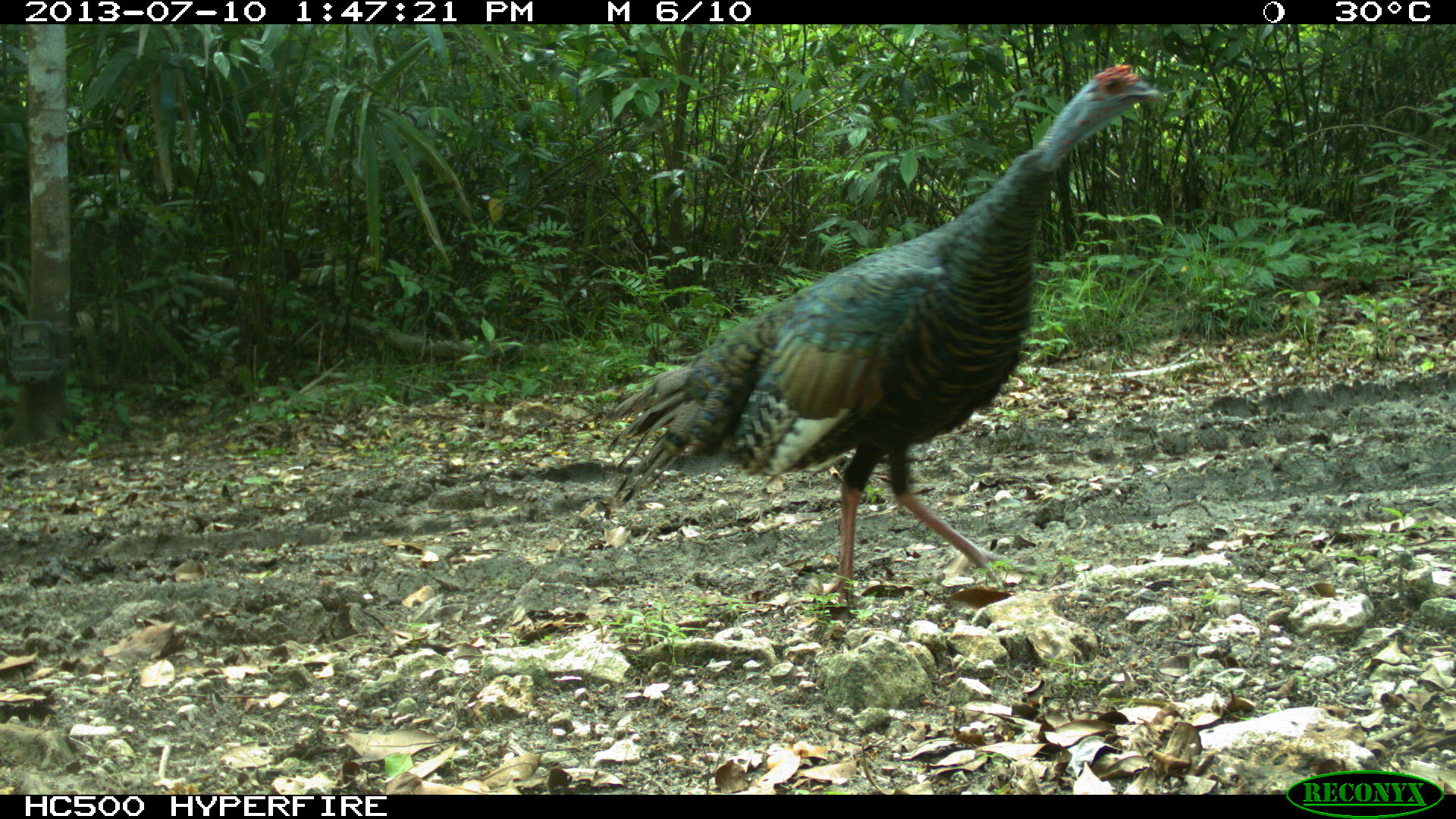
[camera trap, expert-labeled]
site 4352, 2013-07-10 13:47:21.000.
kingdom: Animalia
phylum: Chordata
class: Aves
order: Galliformes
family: Phasianidae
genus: Meleagris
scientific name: Meleagris ocellata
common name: ocellated turkey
Meleagris ocellata (ocellated turkey), count 1, sex female.